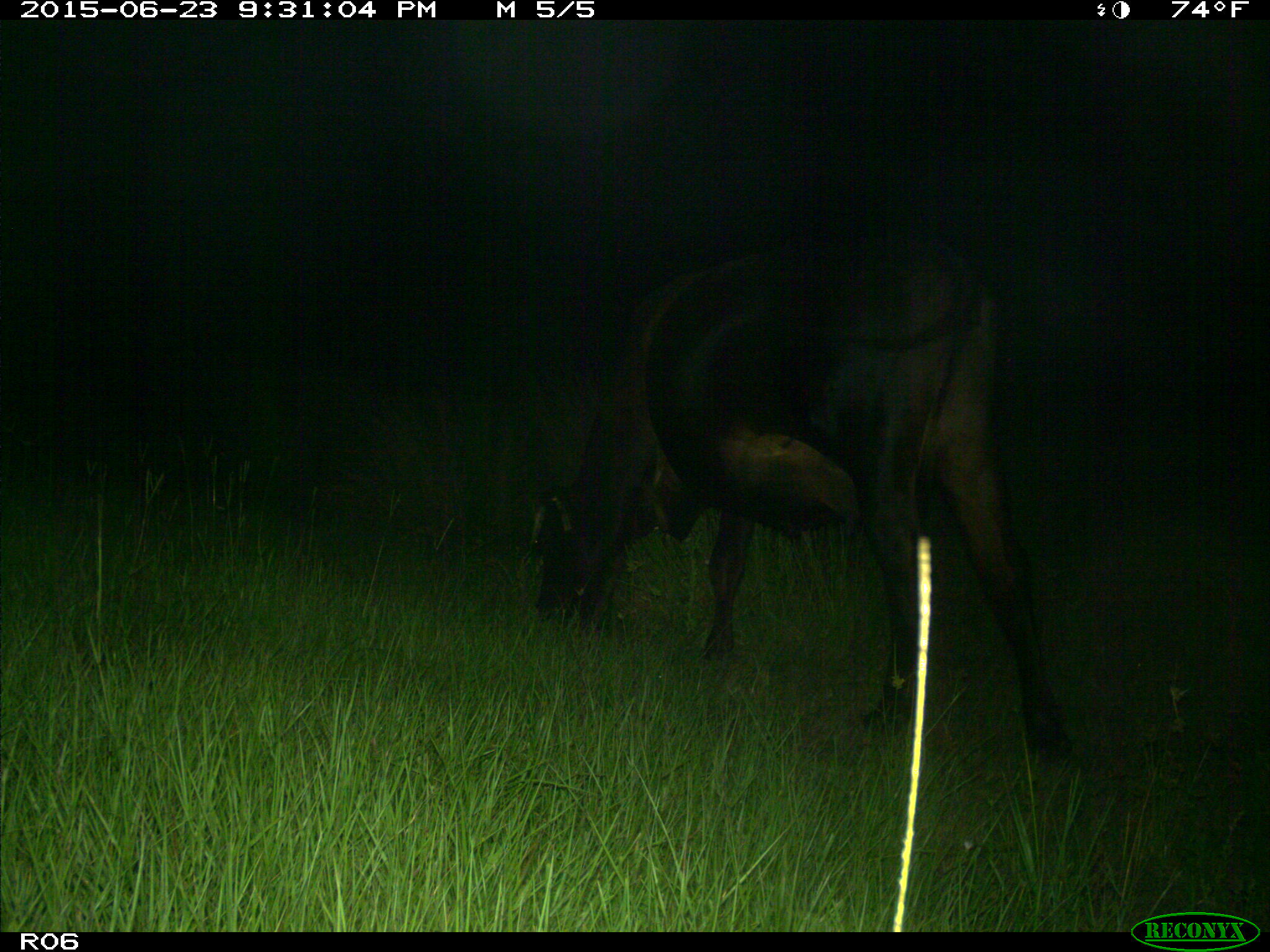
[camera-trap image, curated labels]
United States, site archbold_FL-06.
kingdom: Animalia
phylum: Chordata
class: Mammalia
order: Artiodactyla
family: Bovidae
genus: Bos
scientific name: Bos taurus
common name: domestic cow